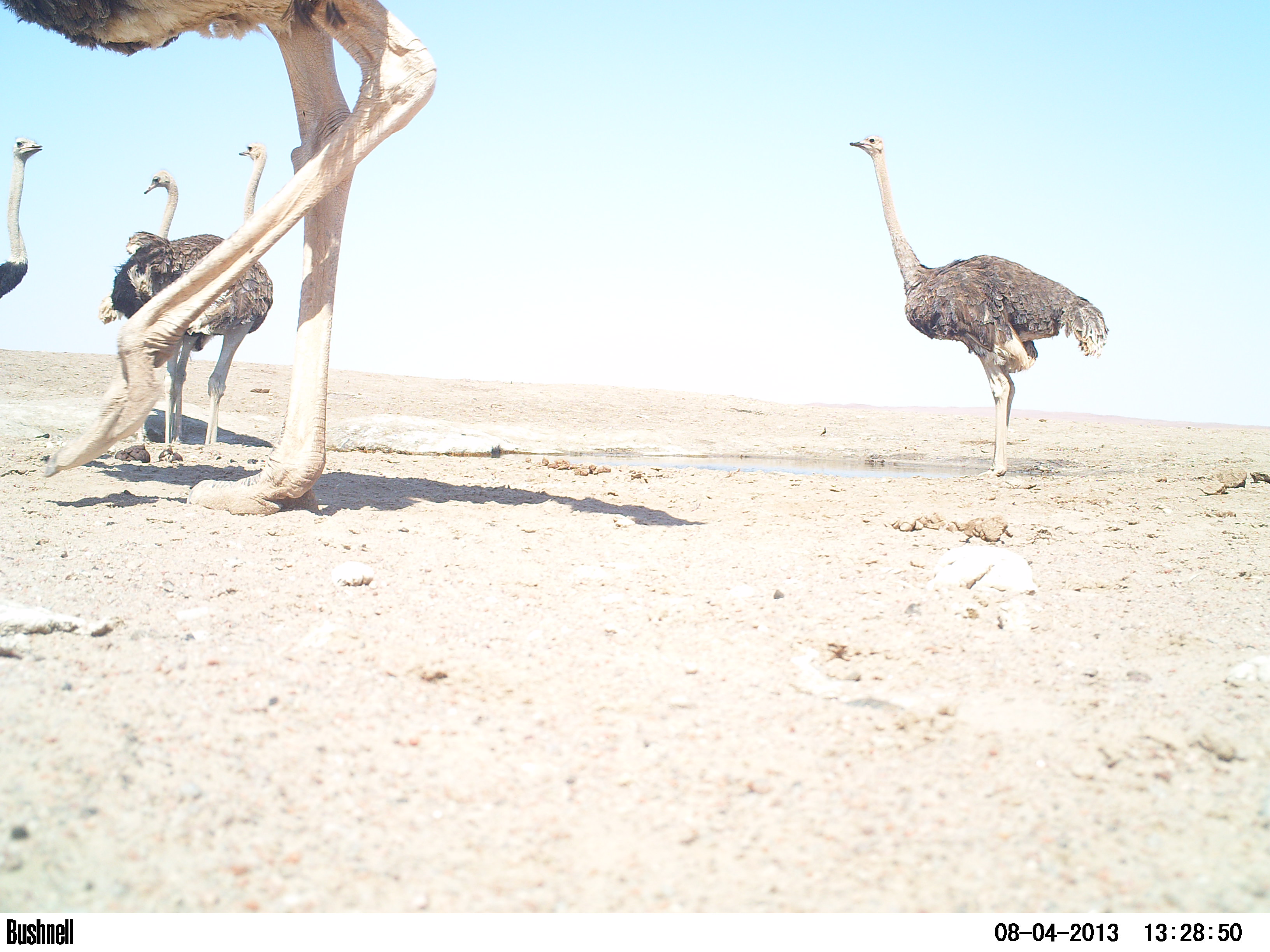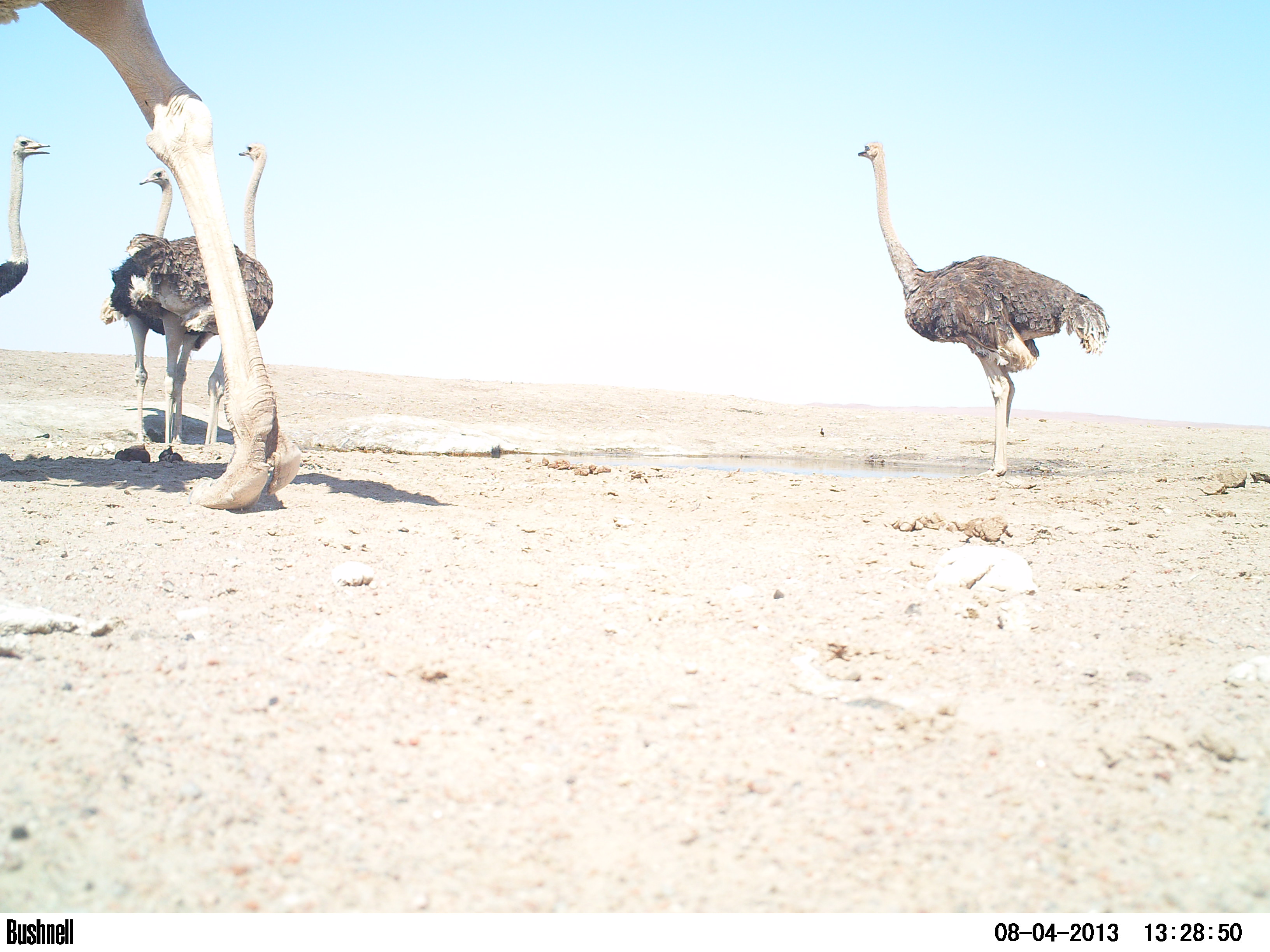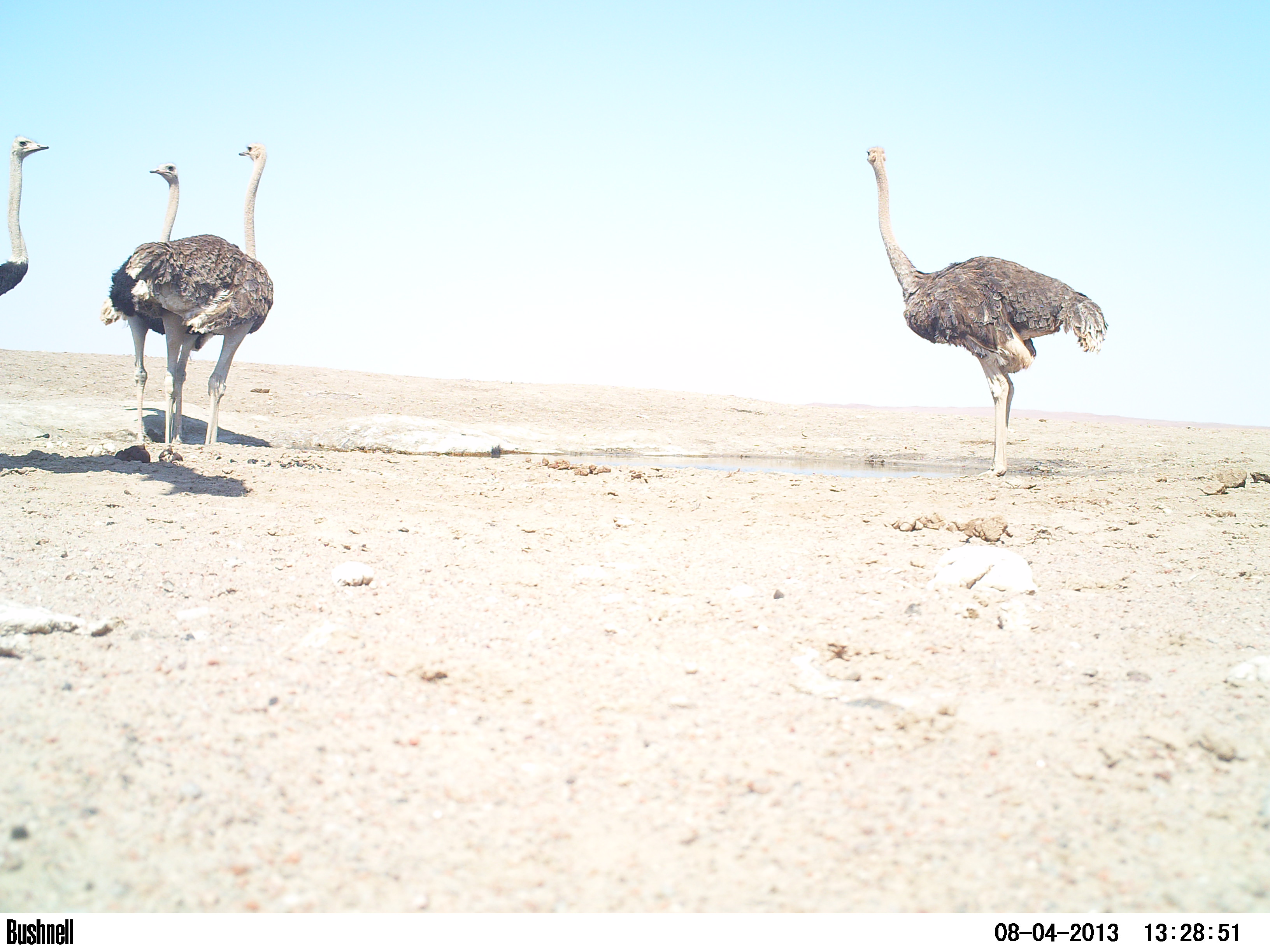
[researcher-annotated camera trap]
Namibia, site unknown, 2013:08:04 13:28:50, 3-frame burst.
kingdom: Animalia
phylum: Chordata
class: Aves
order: Struthioniformes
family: Struthionidae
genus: Struthio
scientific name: Struthio camelus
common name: common ostrich